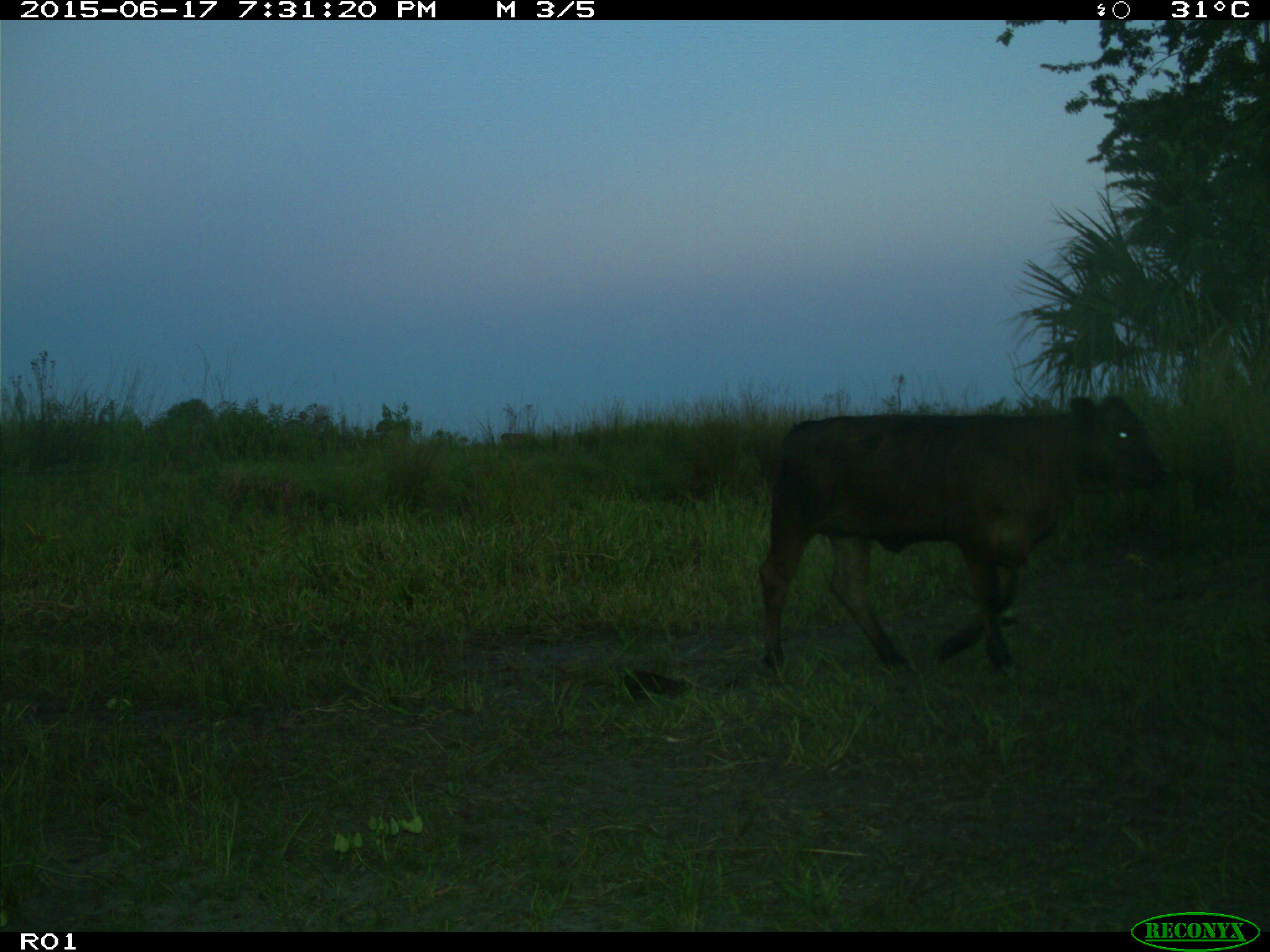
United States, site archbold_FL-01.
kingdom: Animalia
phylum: Chordata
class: Mammalia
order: Artiodactyla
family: Bovidae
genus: Bos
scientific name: Bos taurus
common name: domestic cow